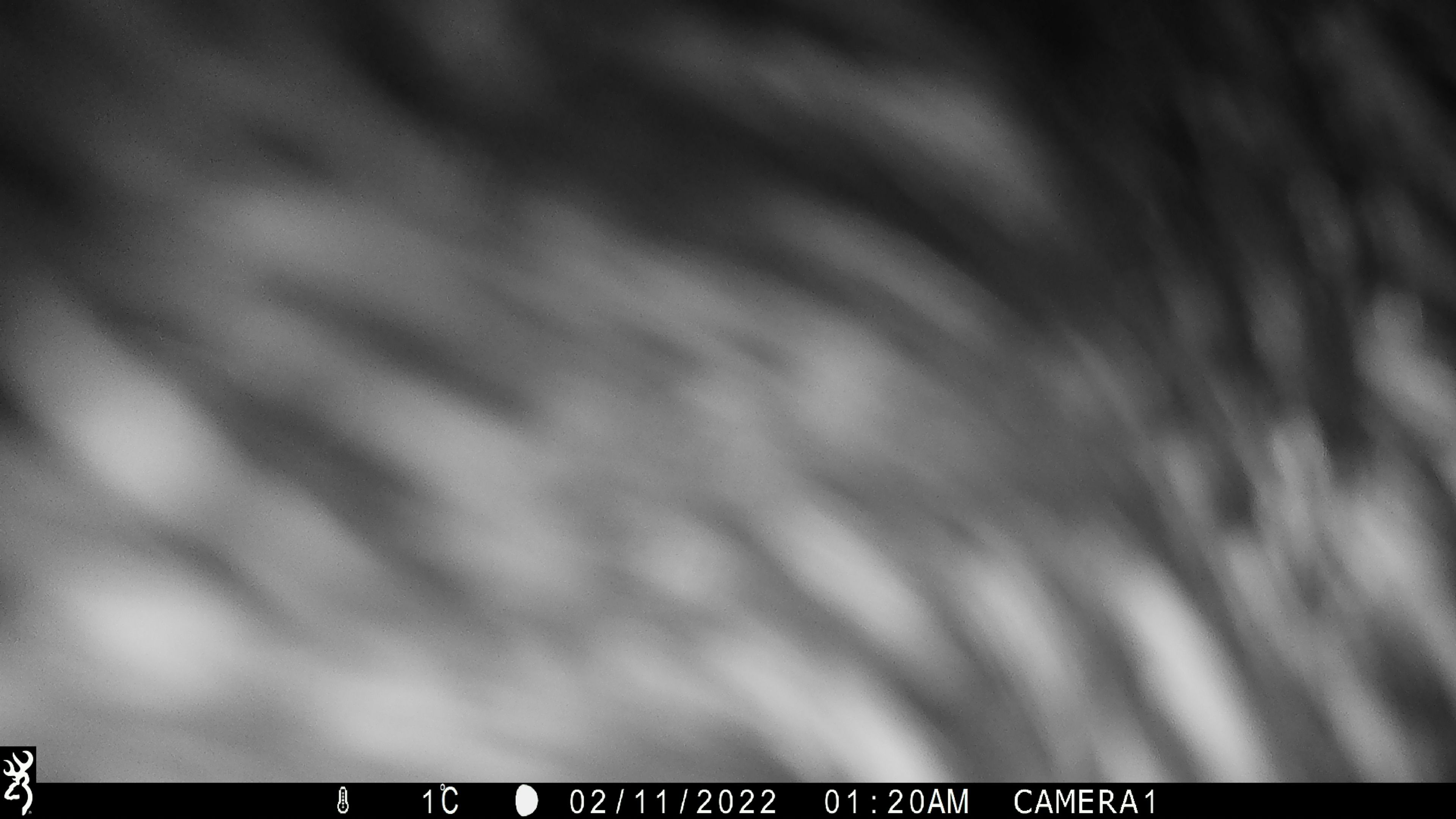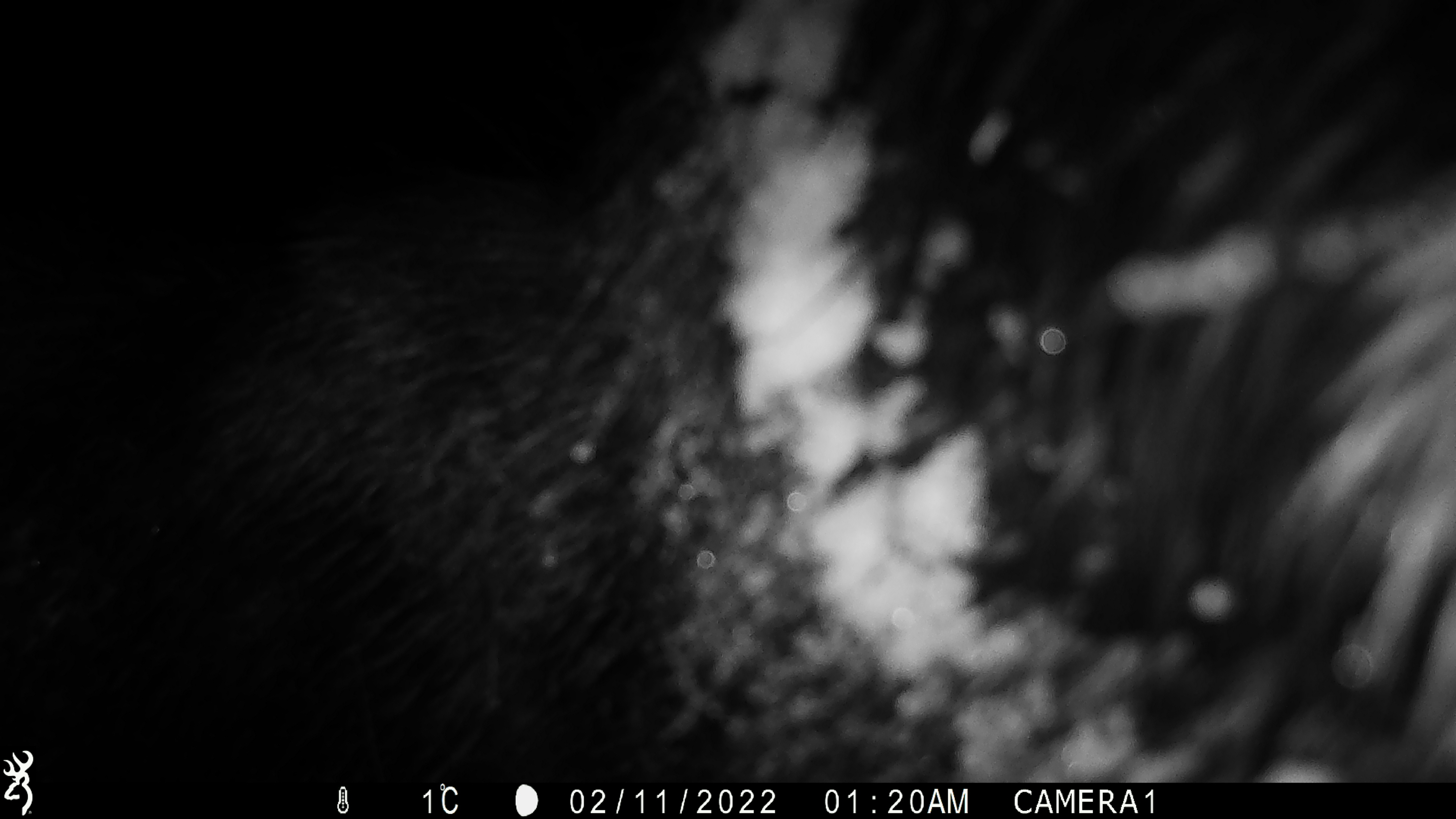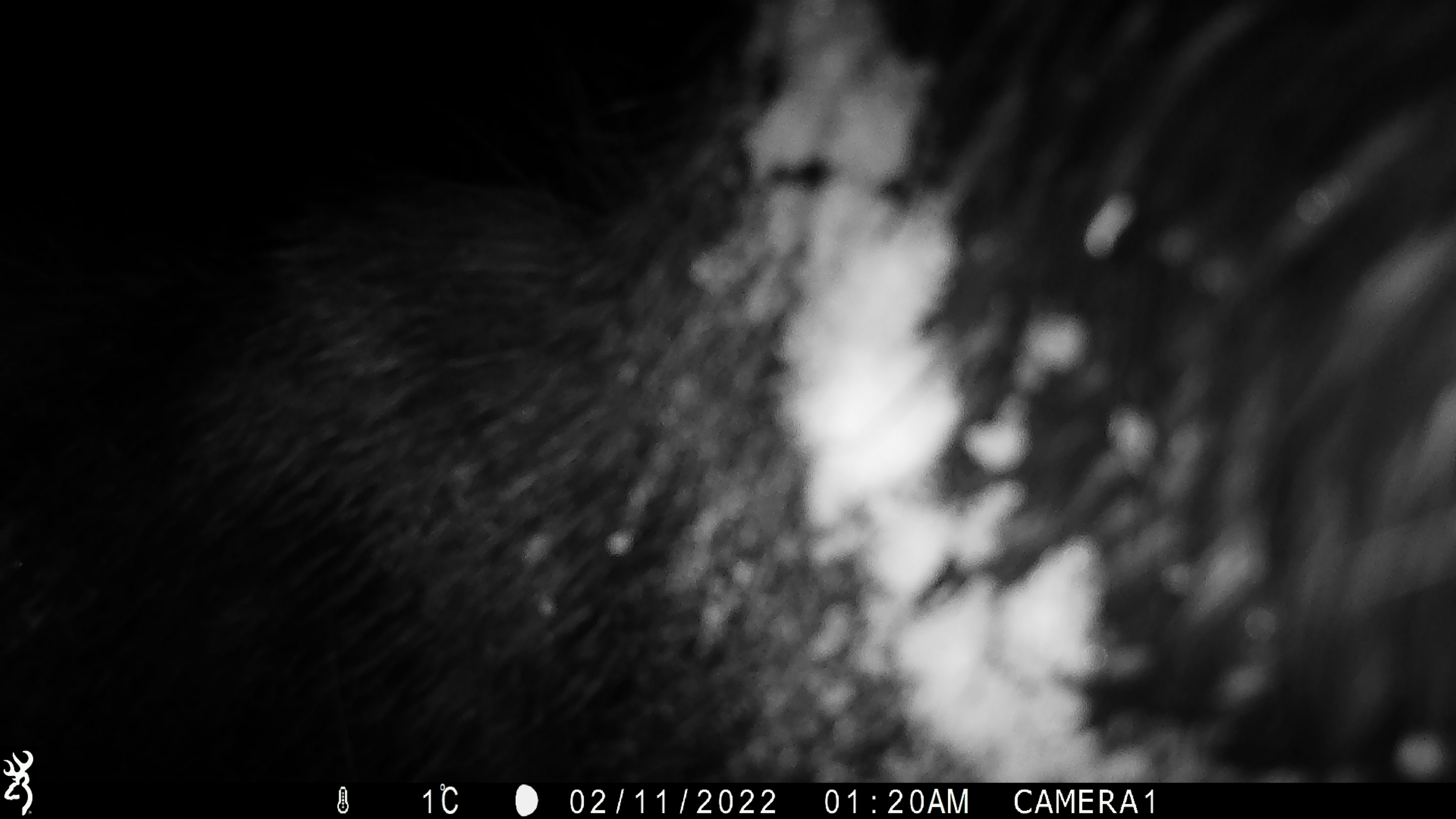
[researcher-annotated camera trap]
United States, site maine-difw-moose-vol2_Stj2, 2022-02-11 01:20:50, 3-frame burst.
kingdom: Animalia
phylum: Chordata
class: Mammalia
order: Artiodactyla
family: Cervidae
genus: Alces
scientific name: Alces alces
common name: moose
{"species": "moose (Alces alces)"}